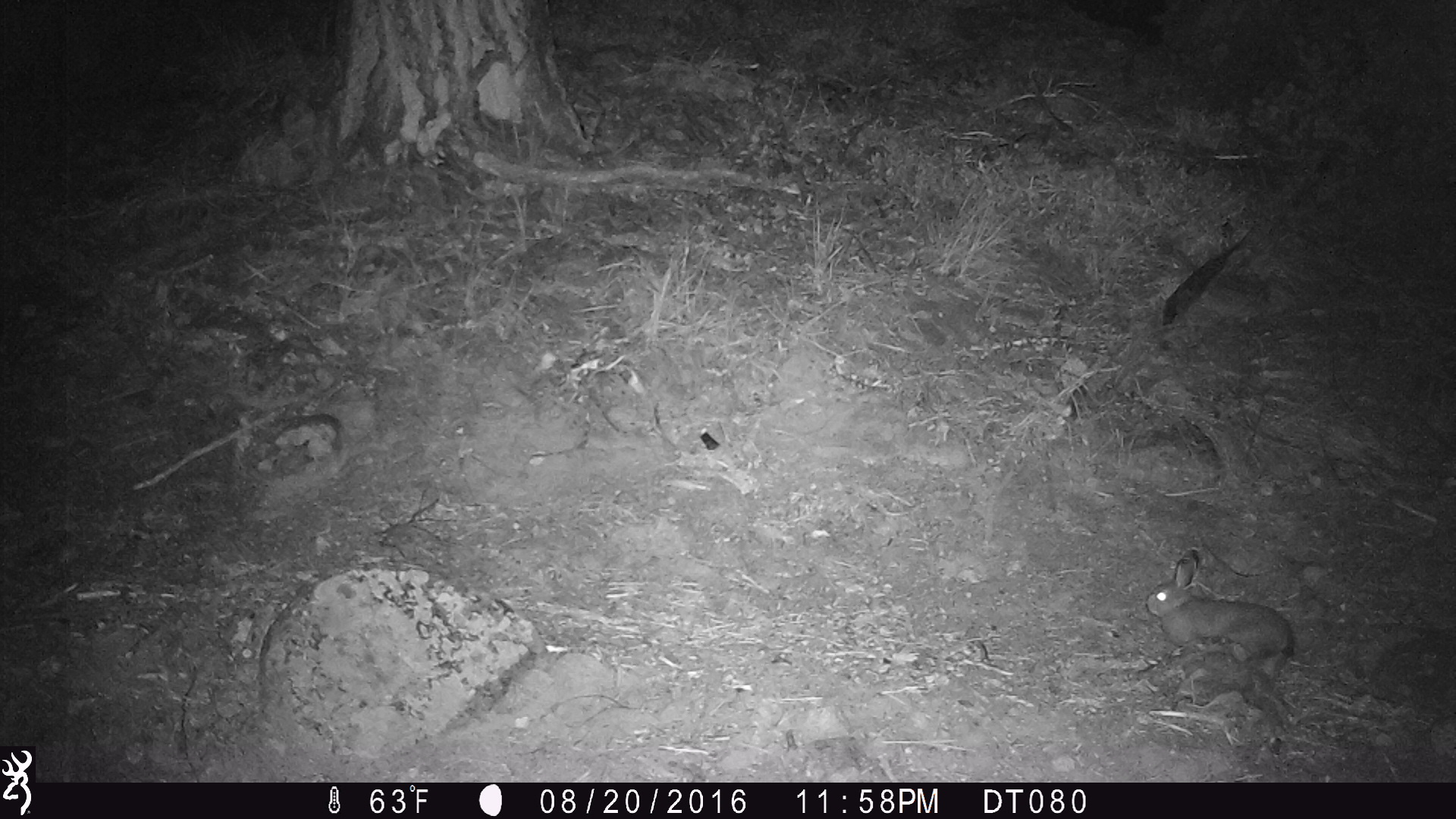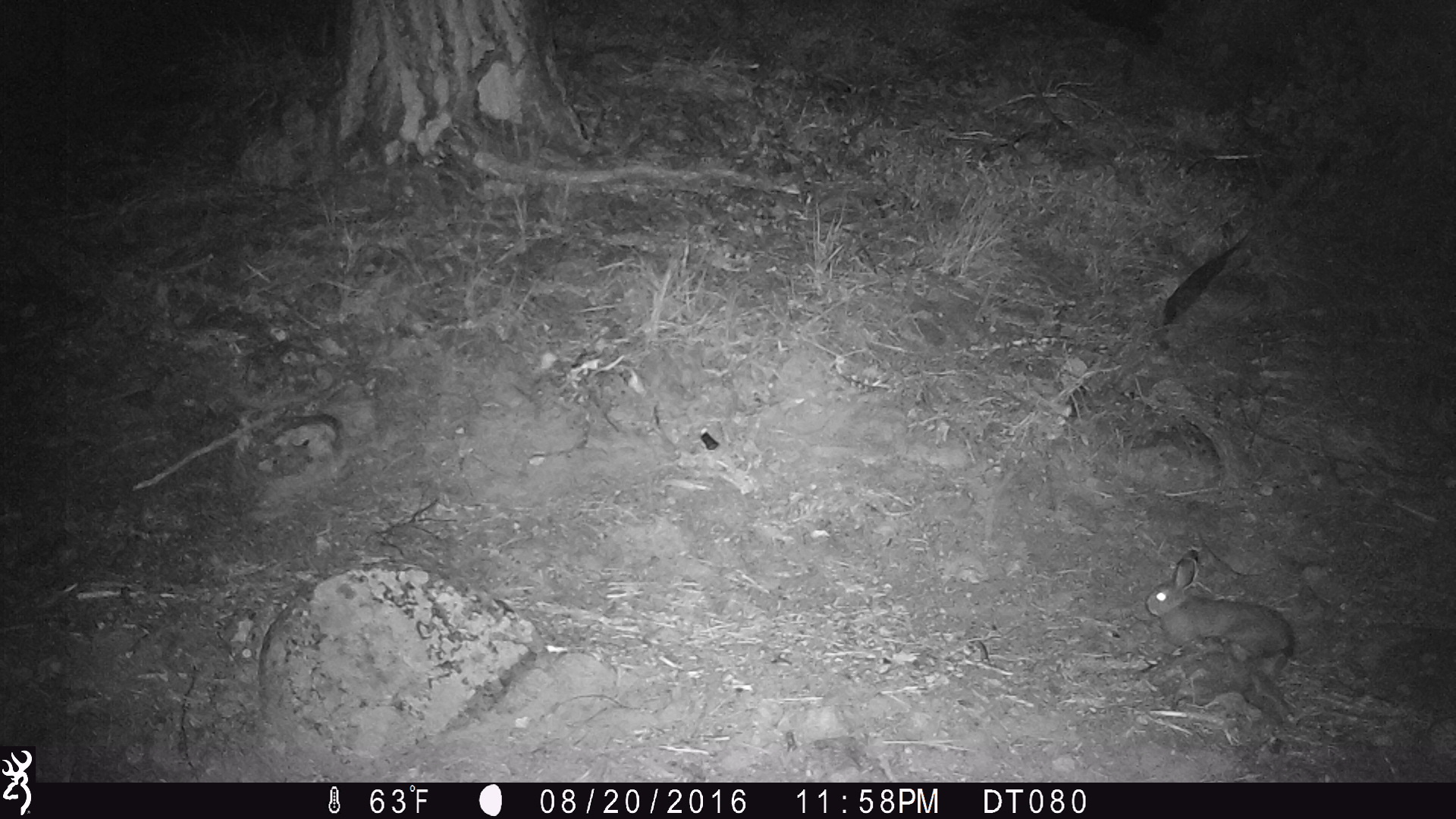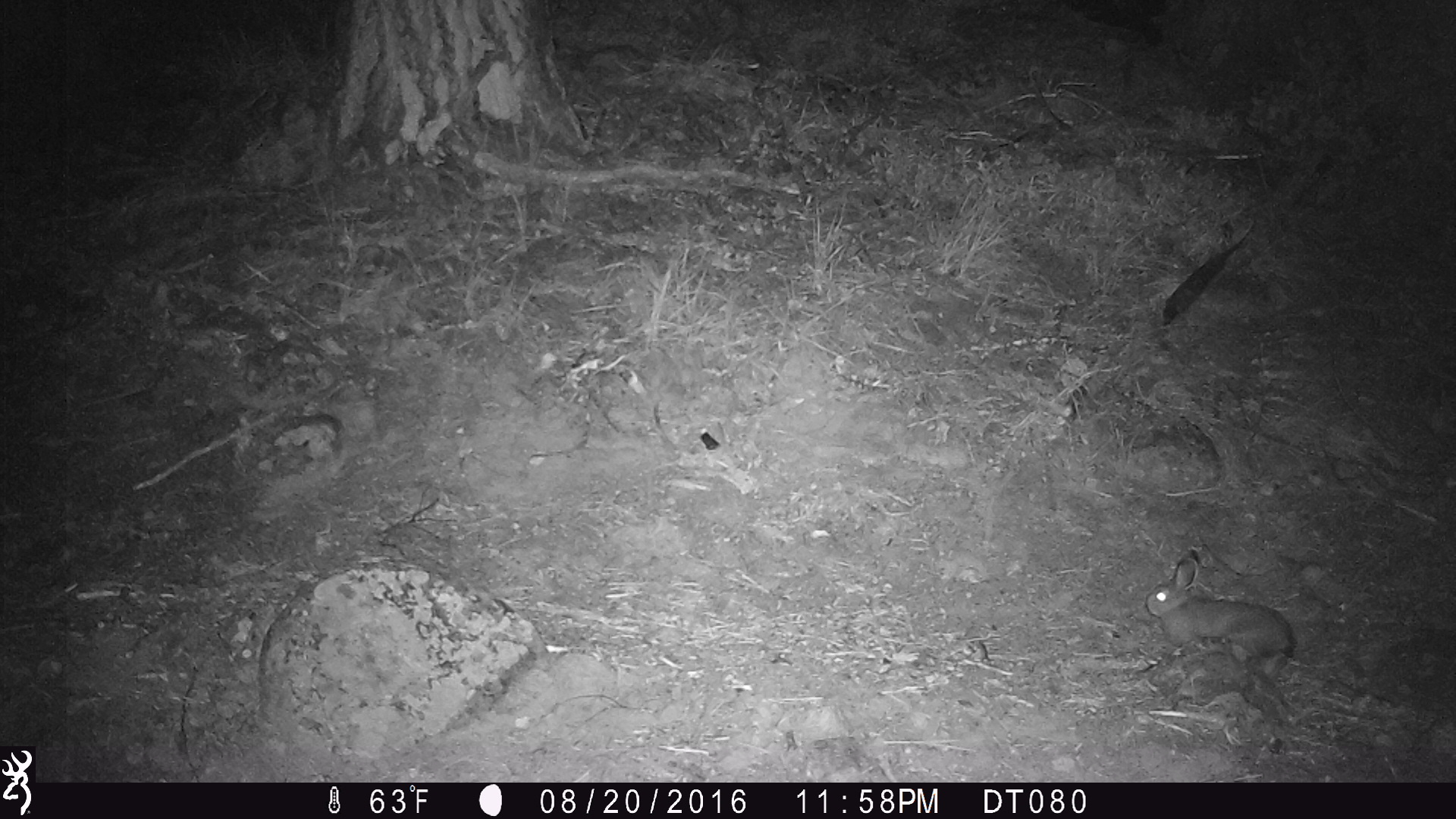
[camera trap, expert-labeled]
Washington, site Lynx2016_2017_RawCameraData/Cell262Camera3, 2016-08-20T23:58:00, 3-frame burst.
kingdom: Animalia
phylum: Chordata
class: Mammalia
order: Lagomorpha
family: Leporidae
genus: Lepus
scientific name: Lepus americanus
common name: snowshoe hare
Lepus americanus (snowshoe hare). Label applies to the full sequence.